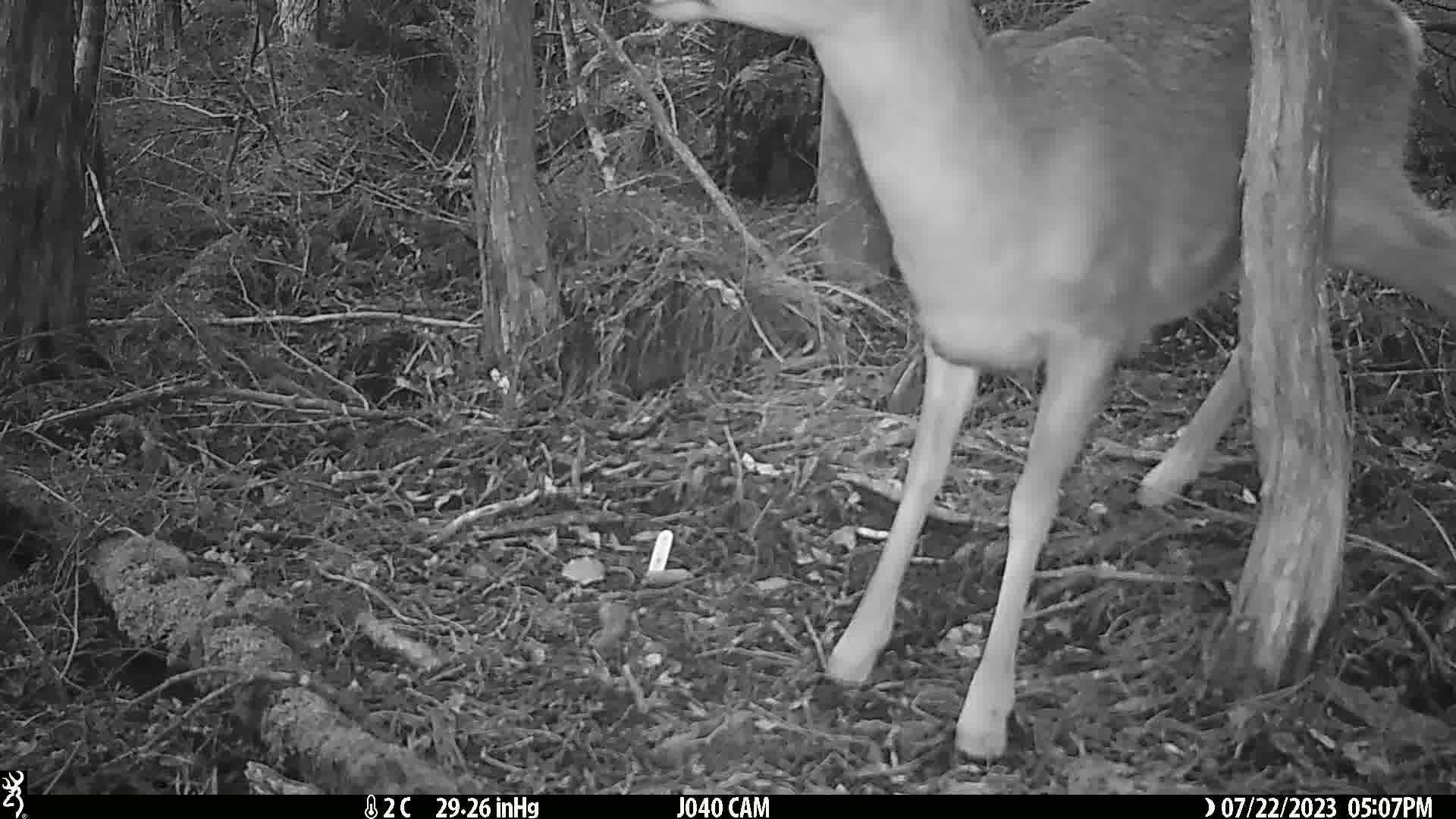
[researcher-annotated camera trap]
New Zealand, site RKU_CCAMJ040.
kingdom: Animalia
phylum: Chordata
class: Mammalia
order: Artiodactyla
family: Cervidae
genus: Odocoileus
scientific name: Odocoileus virginianus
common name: white-tailed deer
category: white tailed deer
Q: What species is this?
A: White tailed deer (white-tailed deer) (Odocoileus virginianus).